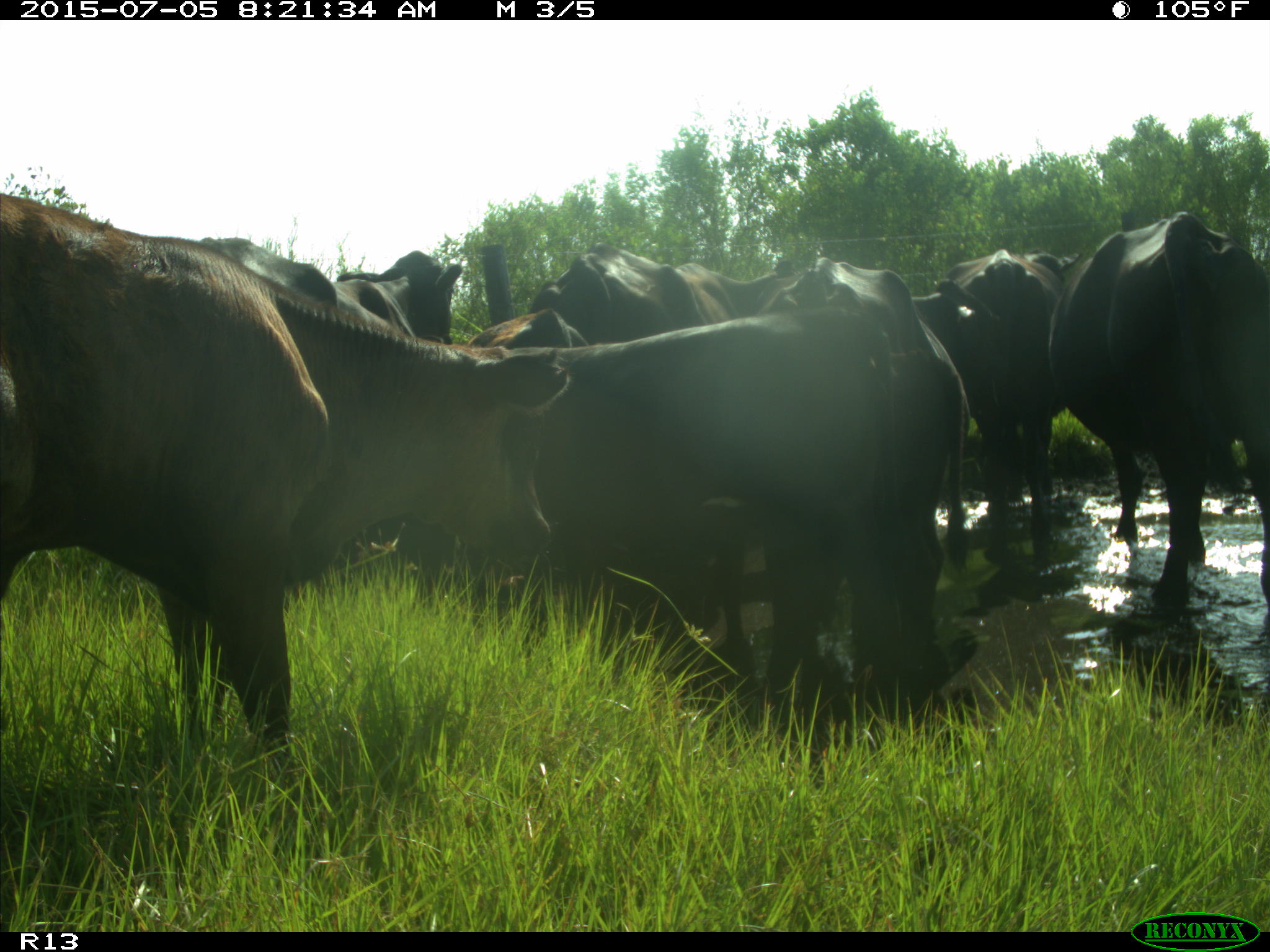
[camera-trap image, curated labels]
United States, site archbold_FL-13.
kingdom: Animalia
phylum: Chordata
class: Mammalia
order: Artiodactyla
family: Bovidae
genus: Bos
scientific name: Bos taurus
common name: domestic cow